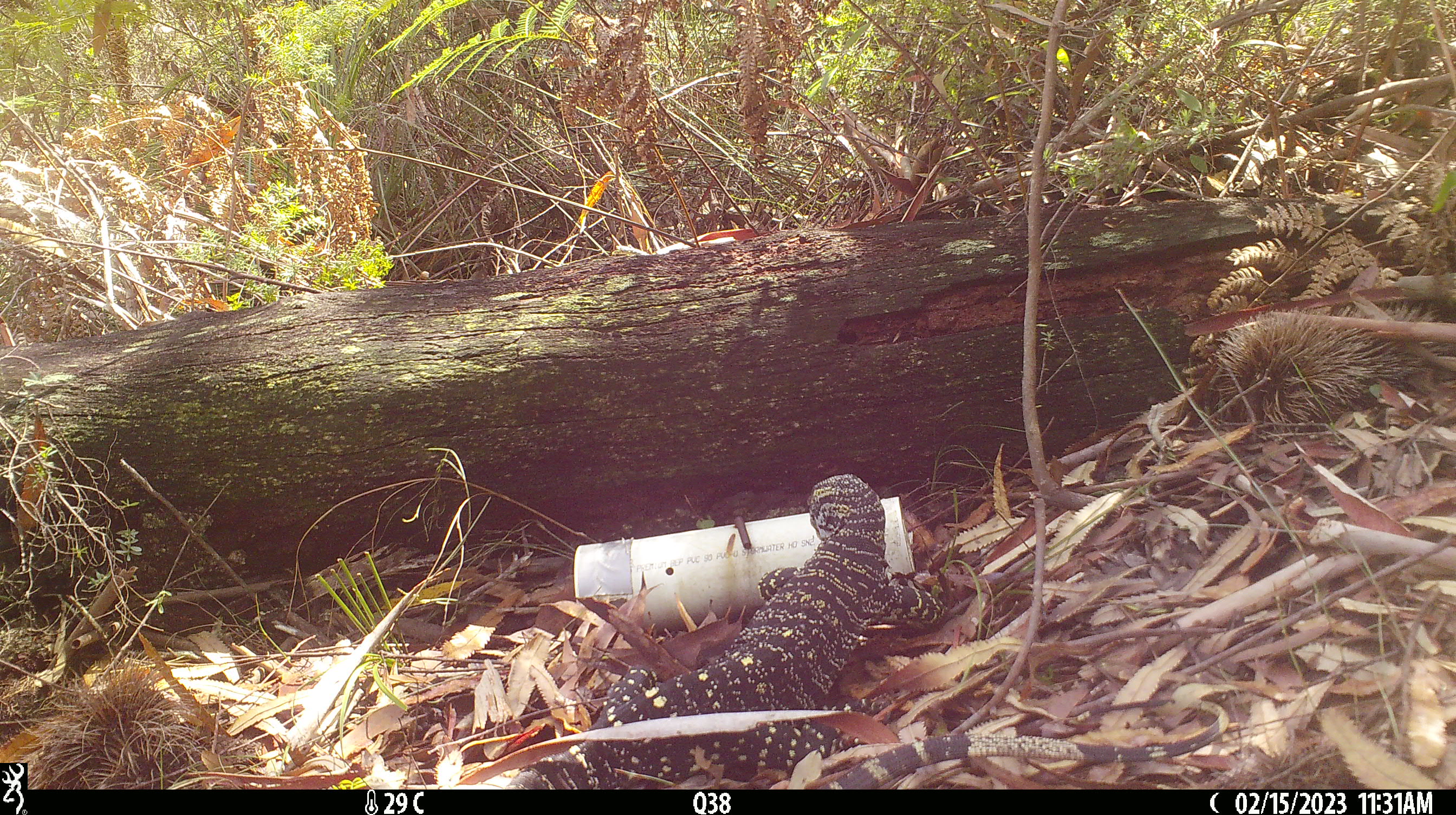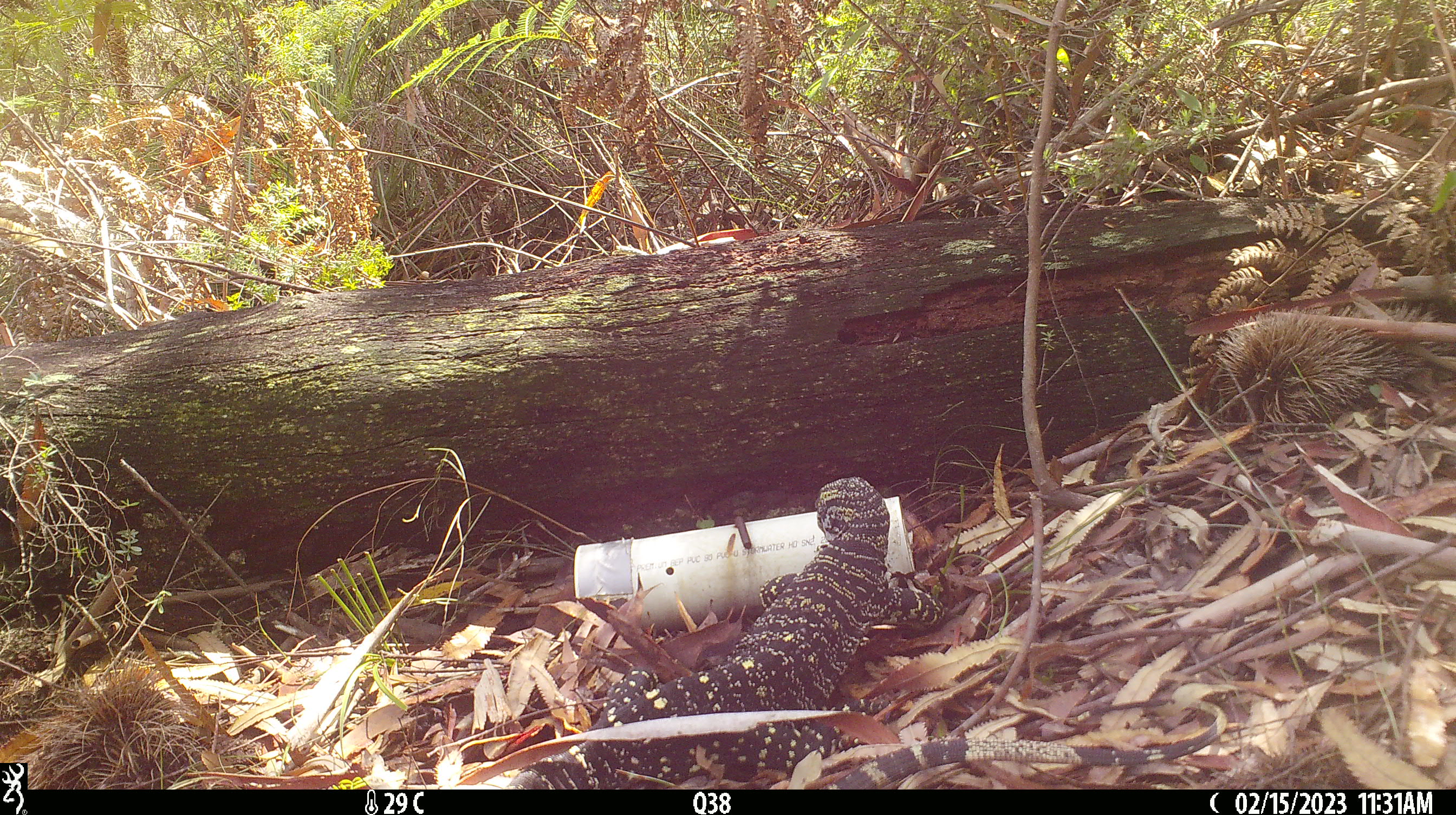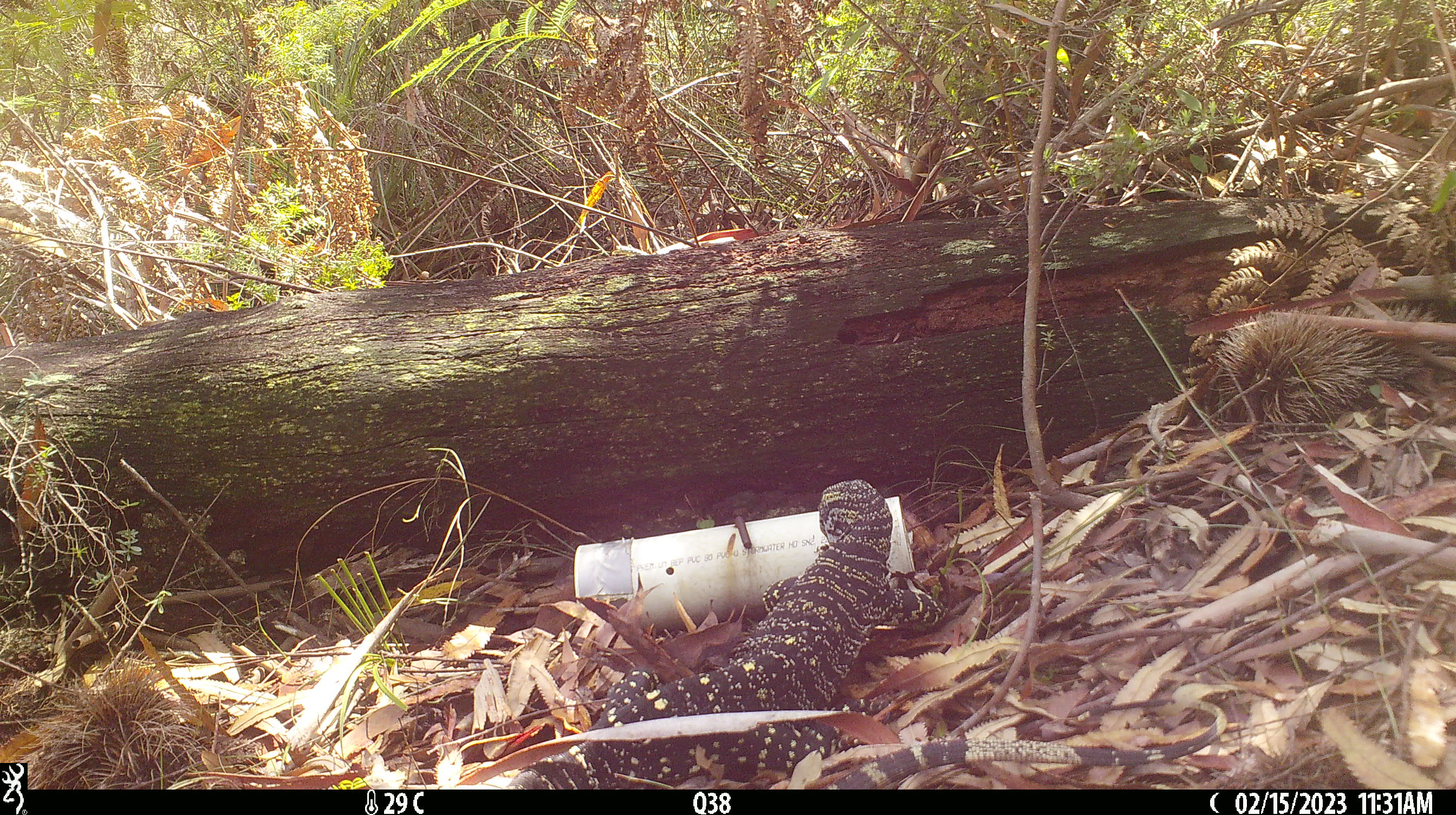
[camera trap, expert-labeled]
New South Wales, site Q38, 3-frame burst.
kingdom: Animalia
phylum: Chordata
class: Reptilia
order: Squamata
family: Varanidae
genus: Varanus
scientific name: Varanus varius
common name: lace monitor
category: goanna